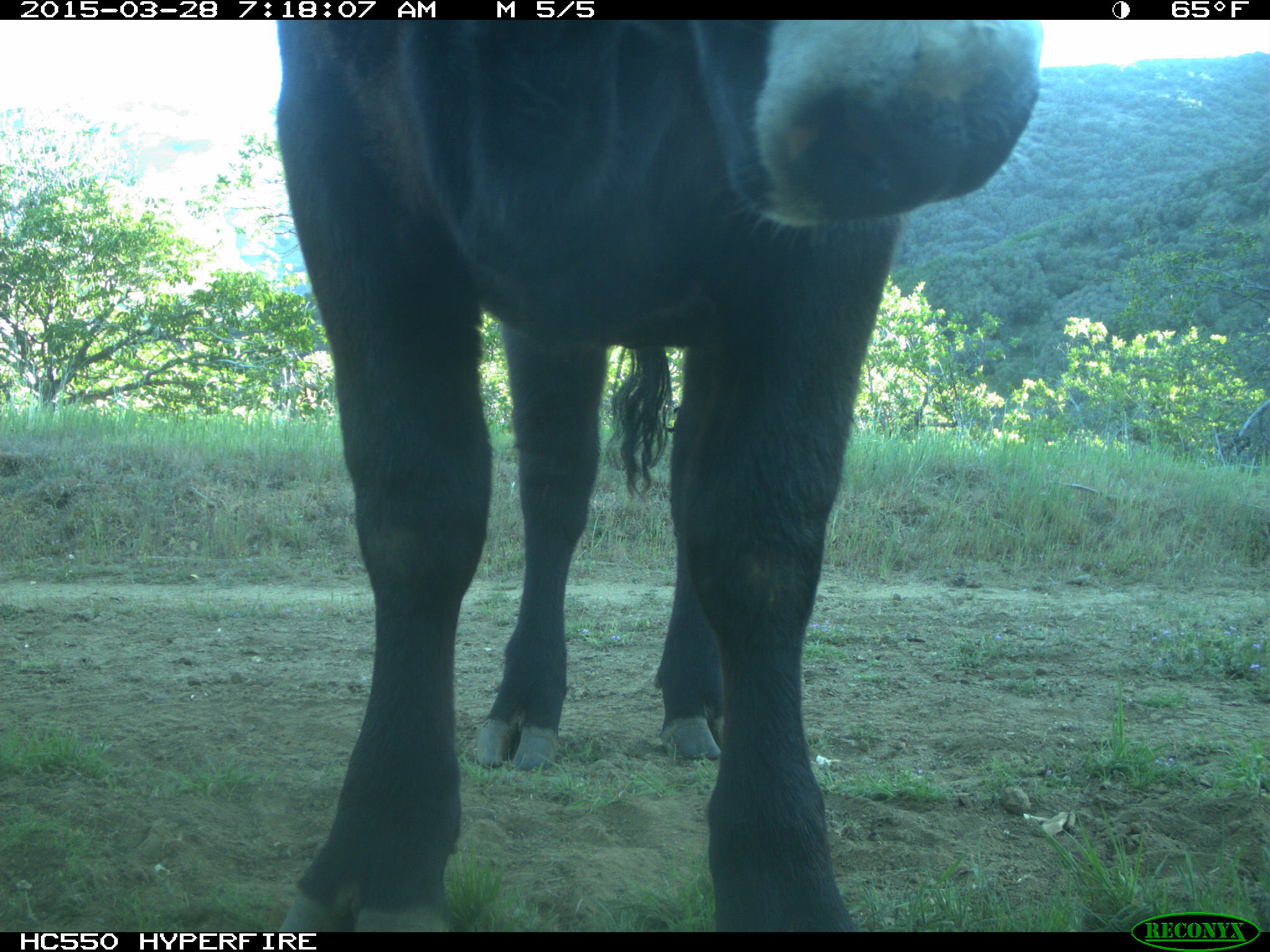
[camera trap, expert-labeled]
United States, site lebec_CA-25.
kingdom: Animalia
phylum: Chordata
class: Mammalia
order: Artiodactyla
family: Bovidae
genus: Bos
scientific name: Bos taurus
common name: domestic cow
Bos taurus (domestic cow).